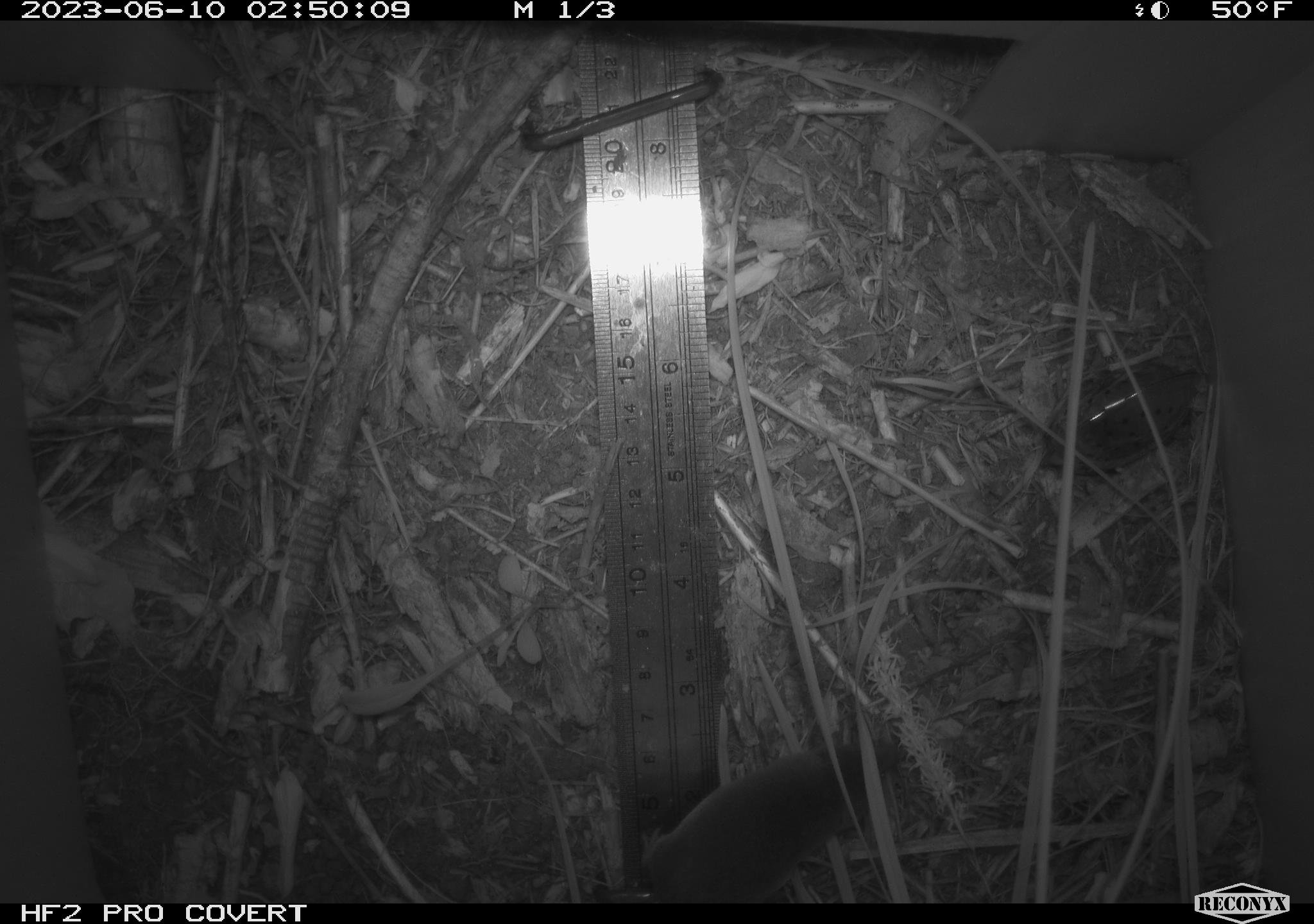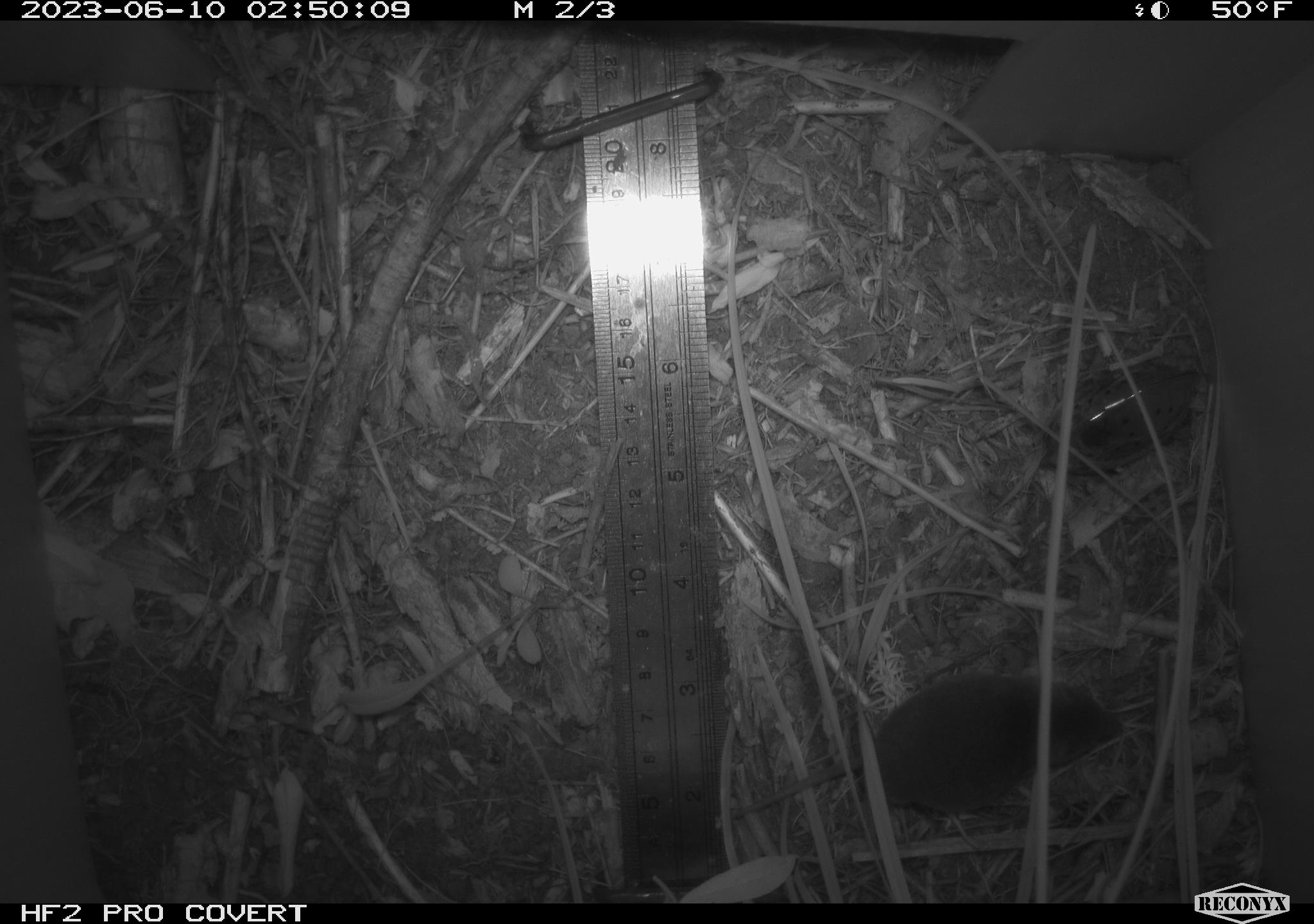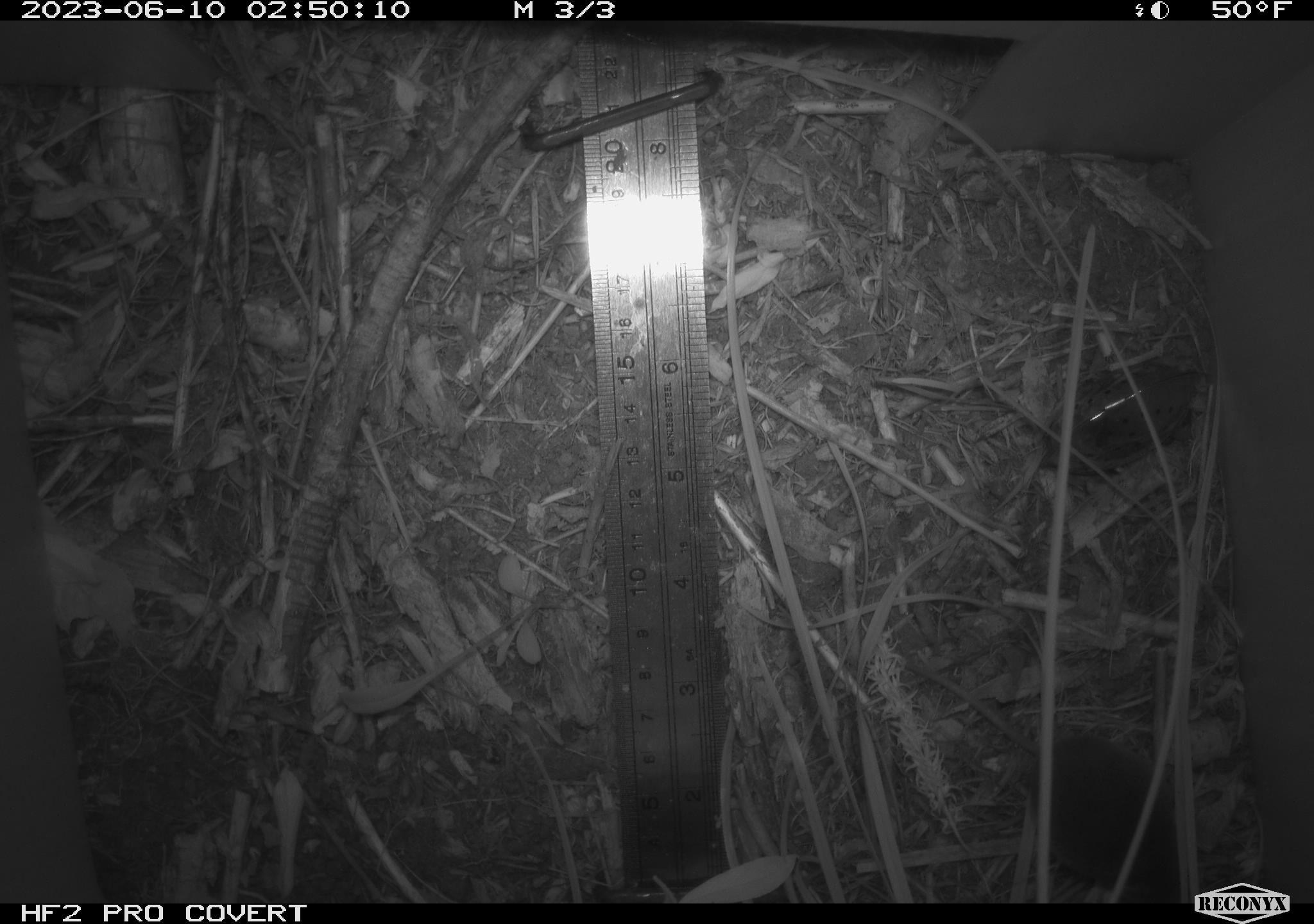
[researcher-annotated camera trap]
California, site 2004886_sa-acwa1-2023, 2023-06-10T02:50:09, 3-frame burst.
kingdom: Animalia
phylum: Chordata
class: Mammalia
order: Eulipotyphla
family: Soricidae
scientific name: Soricidae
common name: shrews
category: soricidae family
Soricidae family (shrews) (Soricidae).